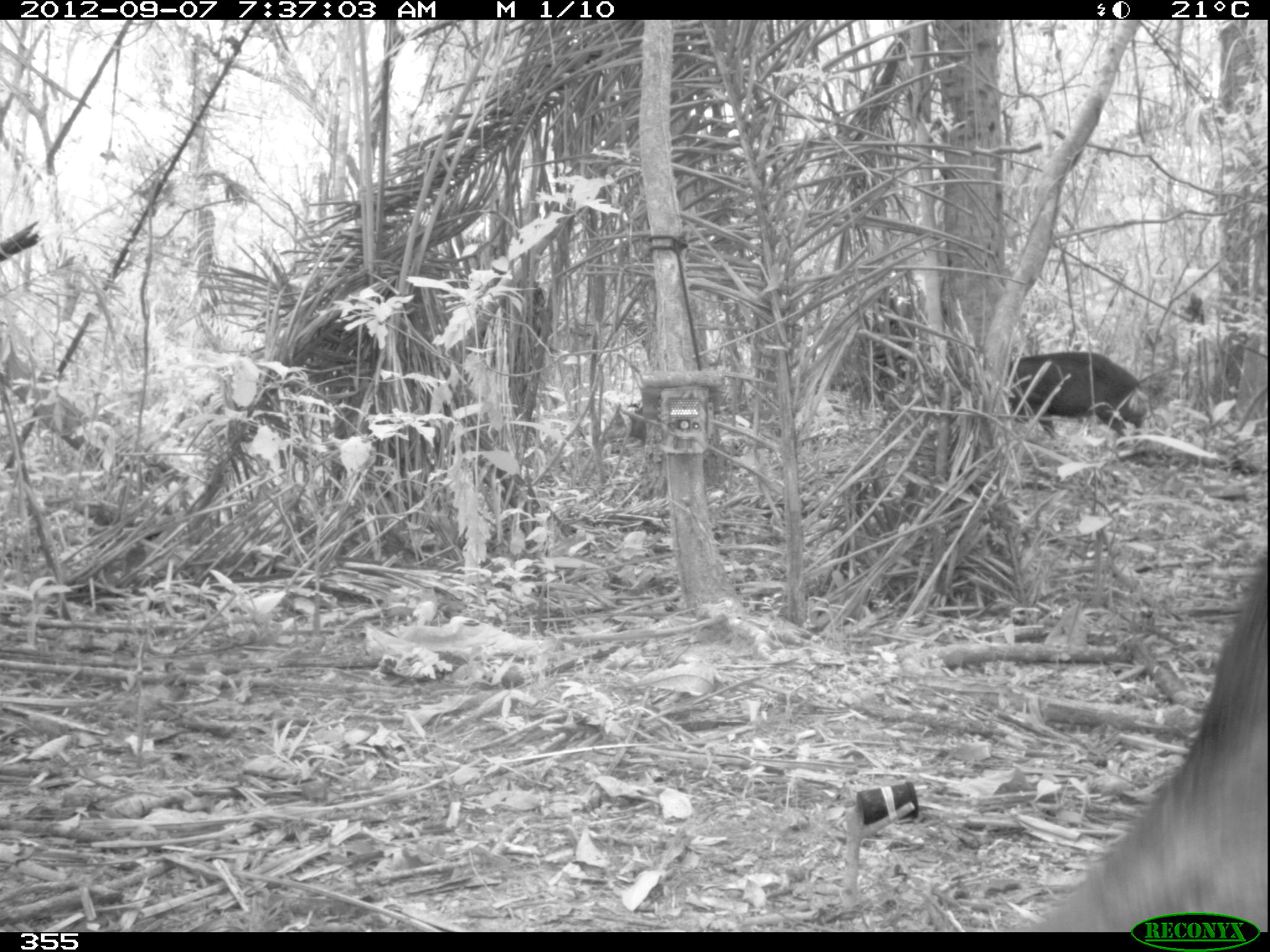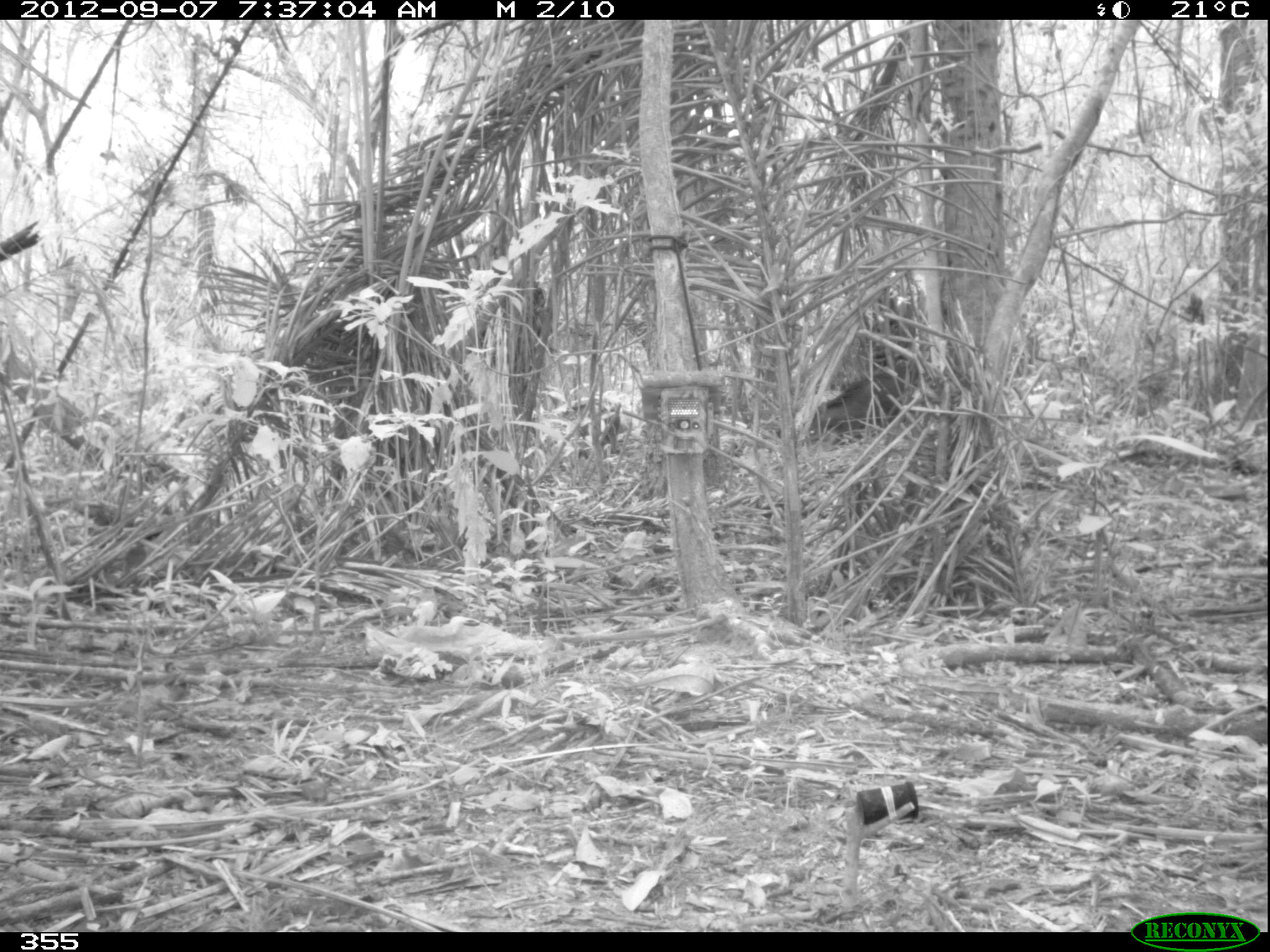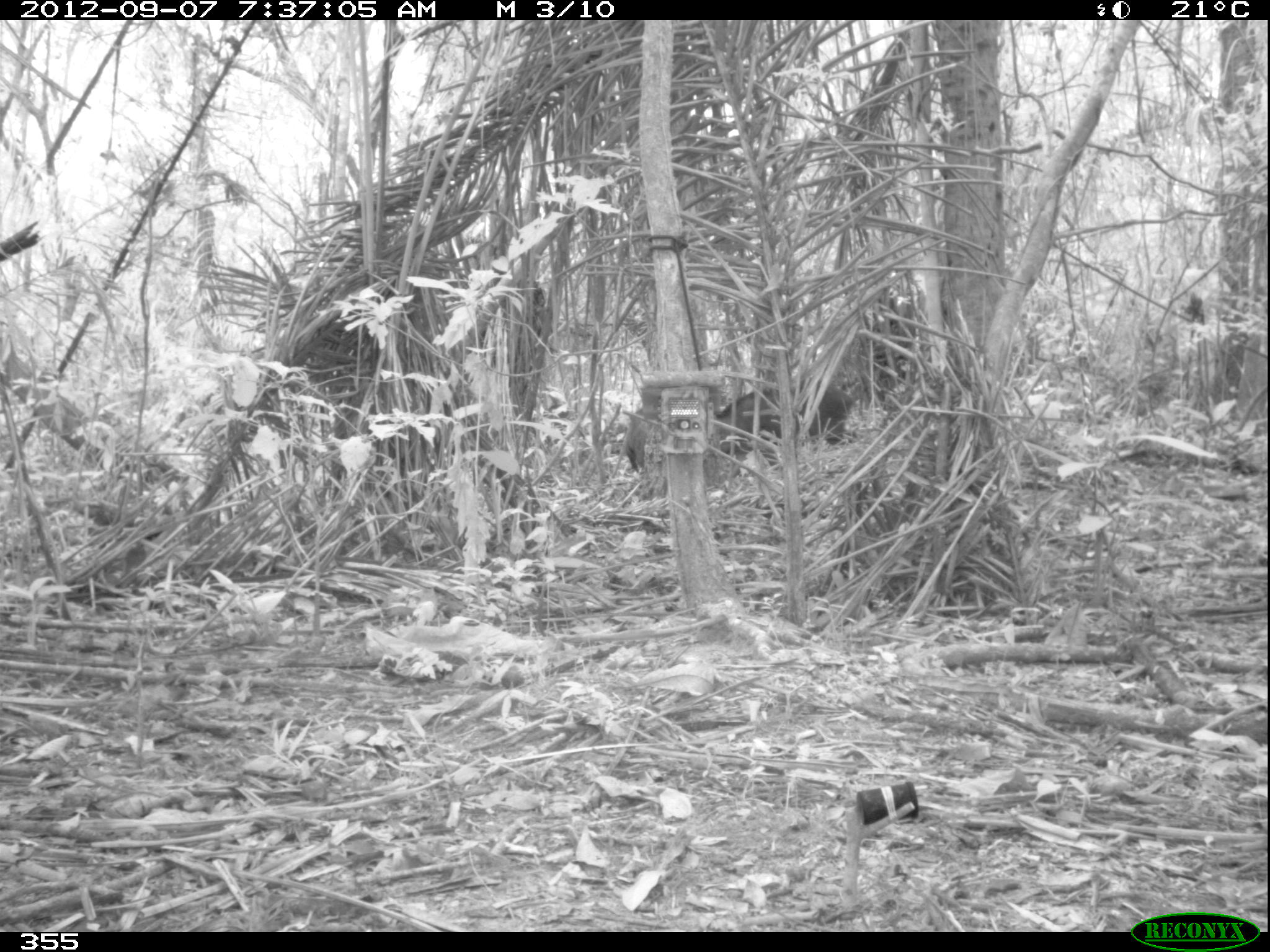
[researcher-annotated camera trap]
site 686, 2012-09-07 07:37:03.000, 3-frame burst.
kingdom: Animalia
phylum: Chordata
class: Mammalia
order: Artiodactyla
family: Tayassuidae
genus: Tayassu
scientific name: Tayassu pecari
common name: white-lipped peccary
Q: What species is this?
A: Tayassu pecari (white-lipped peccary).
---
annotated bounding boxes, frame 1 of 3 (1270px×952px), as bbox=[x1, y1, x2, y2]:
tayassu pecari: bbox=[1013, 540, 1269, 932]; bbox=[1005, 350, 1147, 439]; bbox=[607, 410, 646, 442]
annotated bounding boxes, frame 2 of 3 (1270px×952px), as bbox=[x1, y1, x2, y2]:
tayassu pecari: bbox=[796, 365, 995, 452]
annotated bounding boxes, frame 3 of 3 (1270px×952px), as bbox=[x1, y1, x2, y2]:
tayassu pecari: bbox=[712, 379, 856, 458]; bbox=[623, 408, 652, 472]